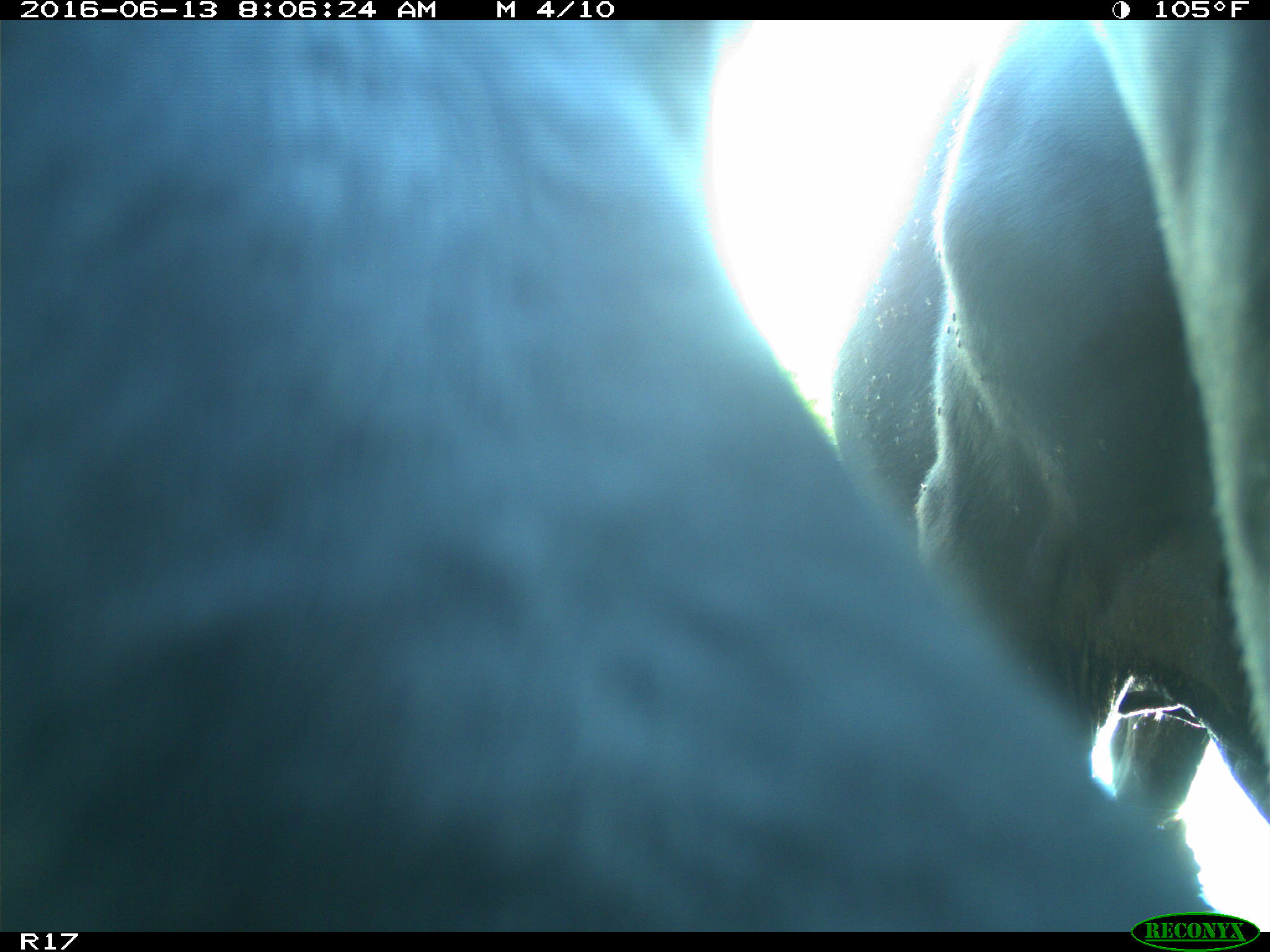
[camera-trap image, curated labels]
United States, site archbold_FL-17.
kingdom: Animalia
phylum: Chordata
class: Mammalia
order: Artiodactyla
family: Bovidae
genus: Bos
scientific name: Bos taurus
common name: domestic cow